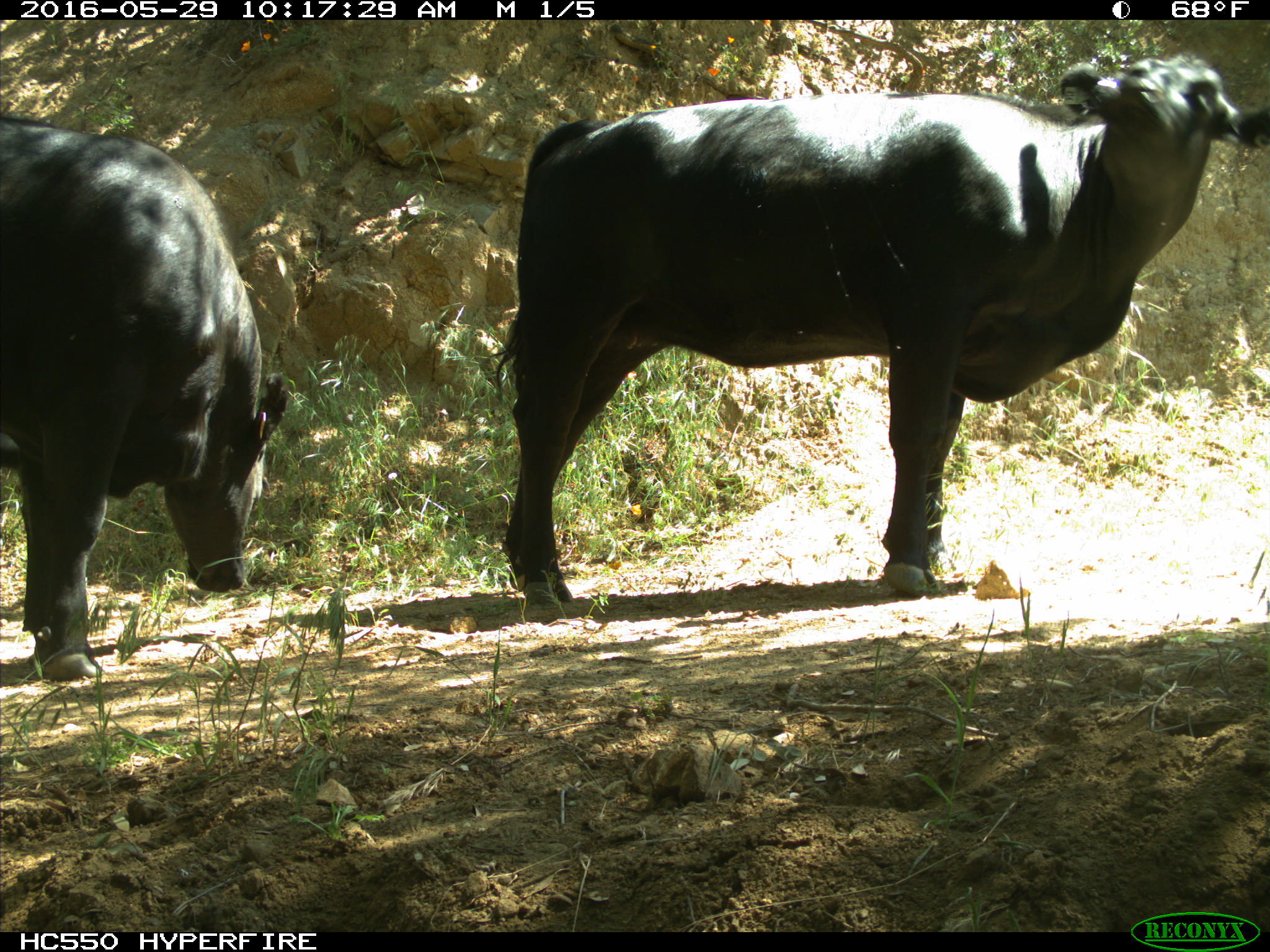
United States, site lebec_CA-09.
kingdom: Animalia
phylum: Chordata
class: Mammalia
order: Artiodactyla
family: Bovidae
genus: Bos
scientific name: Bos taurus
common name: domestic cow